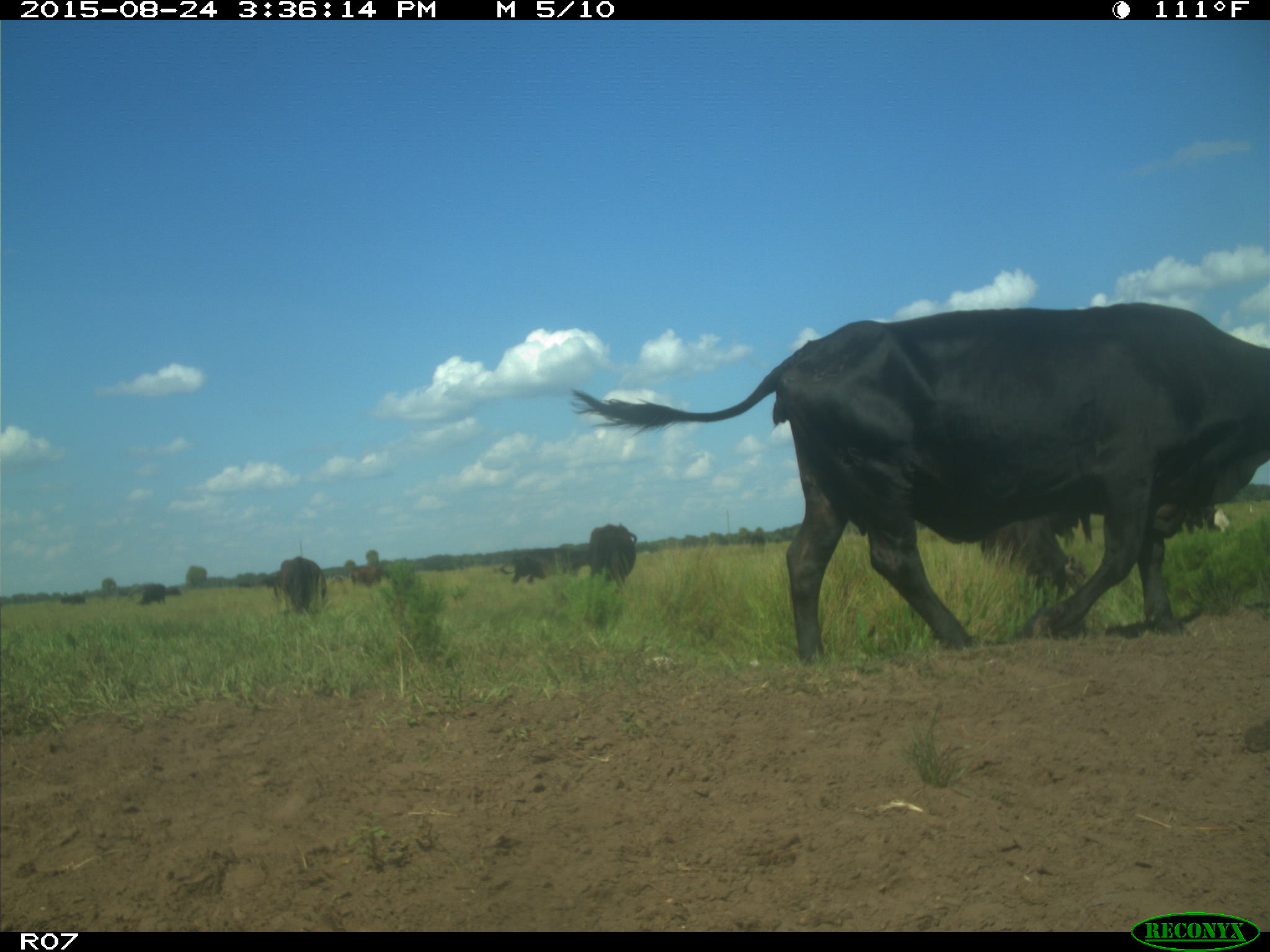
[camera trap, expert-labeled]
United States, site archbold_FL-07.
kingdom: Animalia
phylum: Chordata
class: Mammalia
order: Artiodactyla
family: Bovidae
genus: Bos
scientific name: Bos taurus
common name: domestic cow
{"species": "Bos taurus (domestic cow)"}